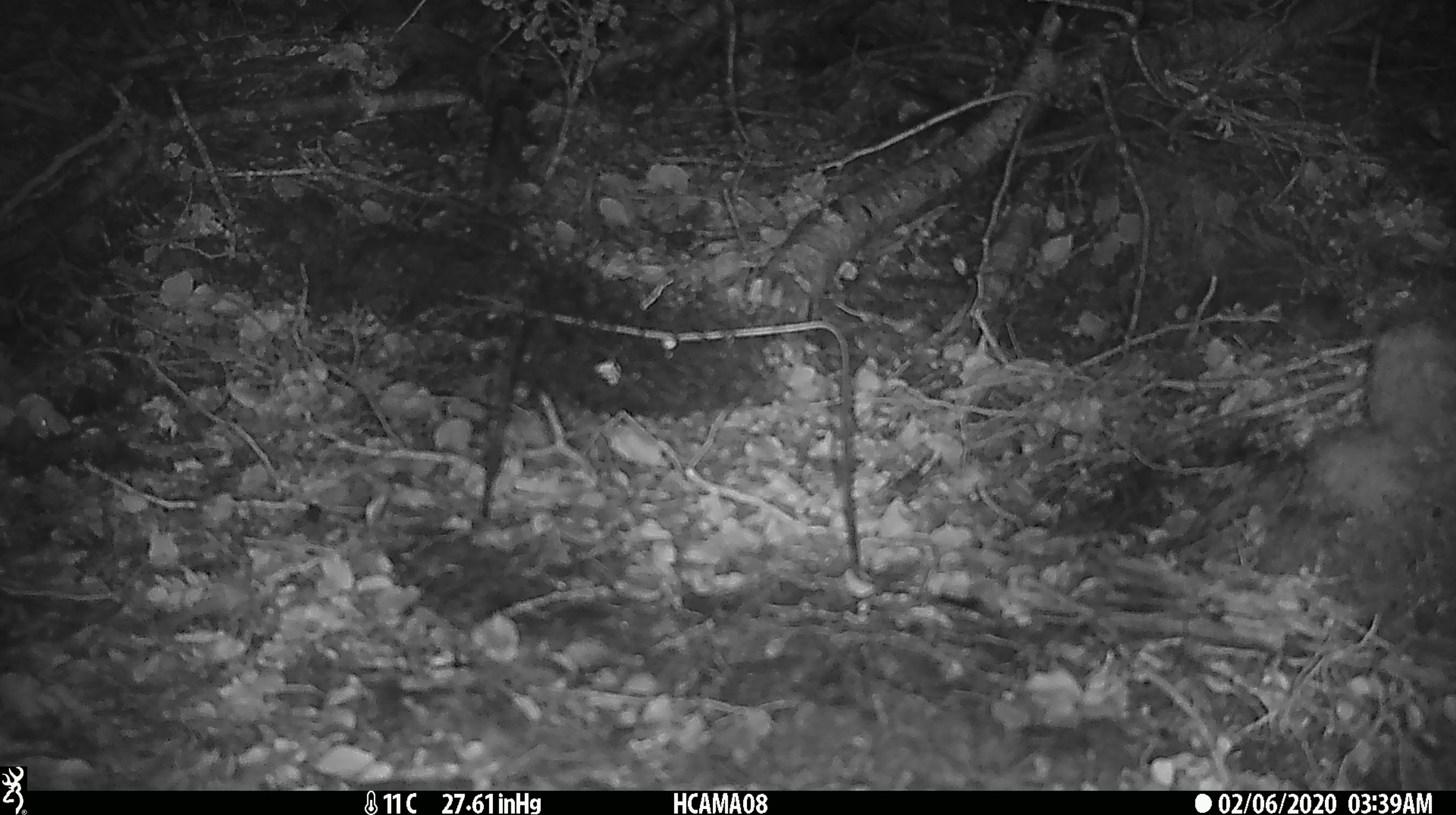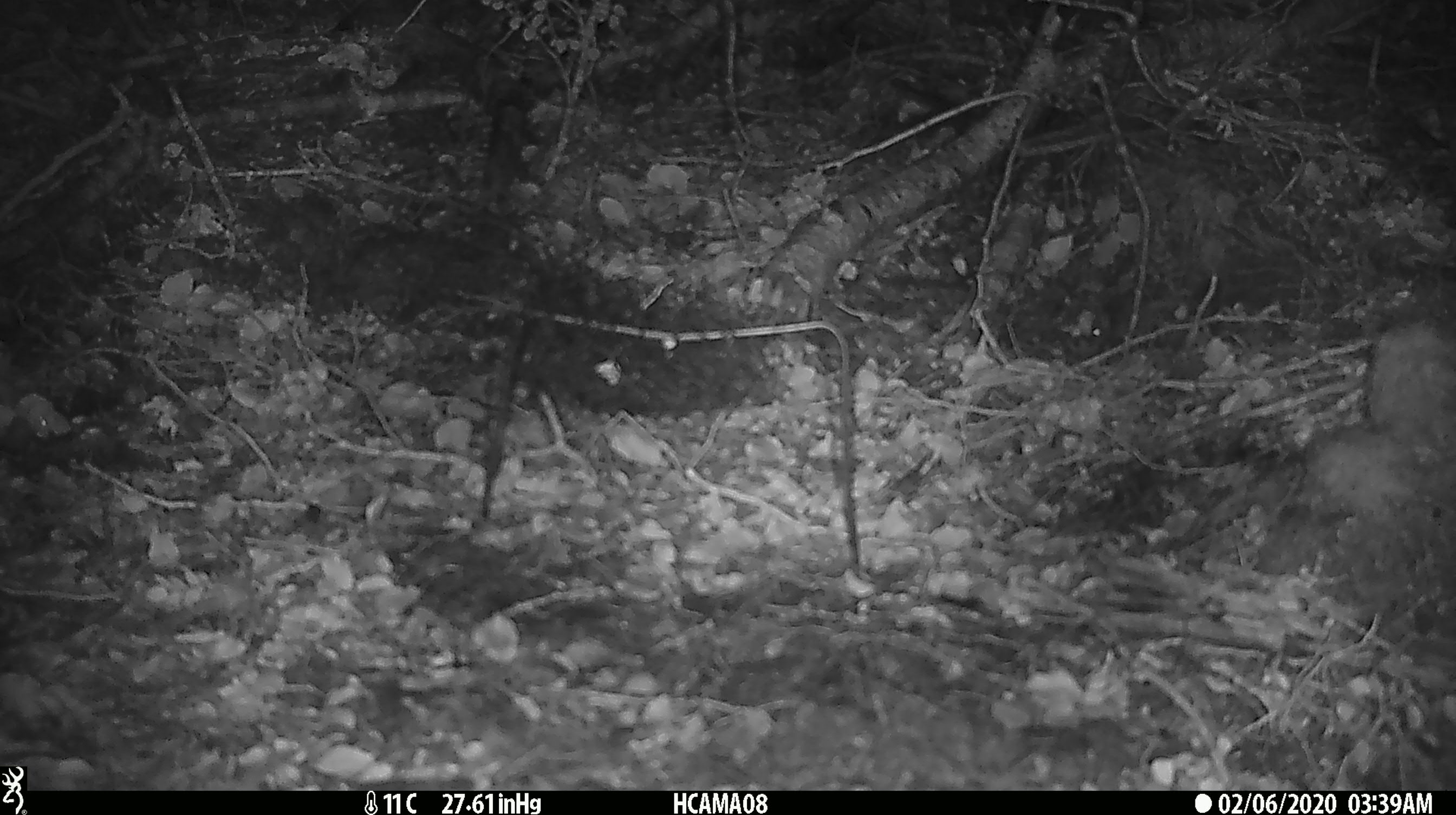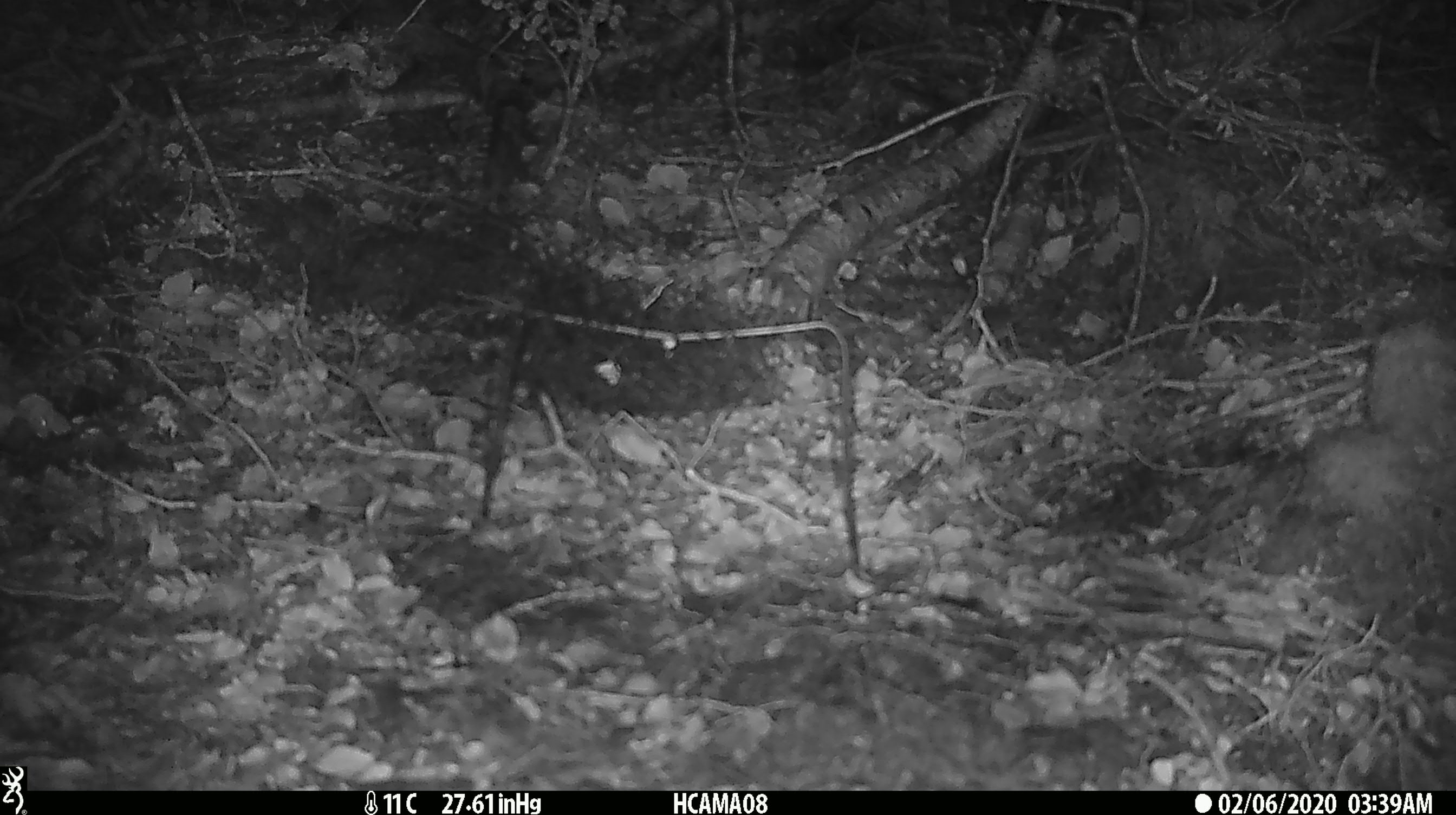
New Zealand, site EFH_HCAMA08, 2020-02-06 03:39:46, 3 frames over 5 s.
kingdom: Animalia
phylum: Chordata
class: Mammalia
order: Rodentia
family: Muridae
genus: Mus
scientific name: Mus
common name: mouse